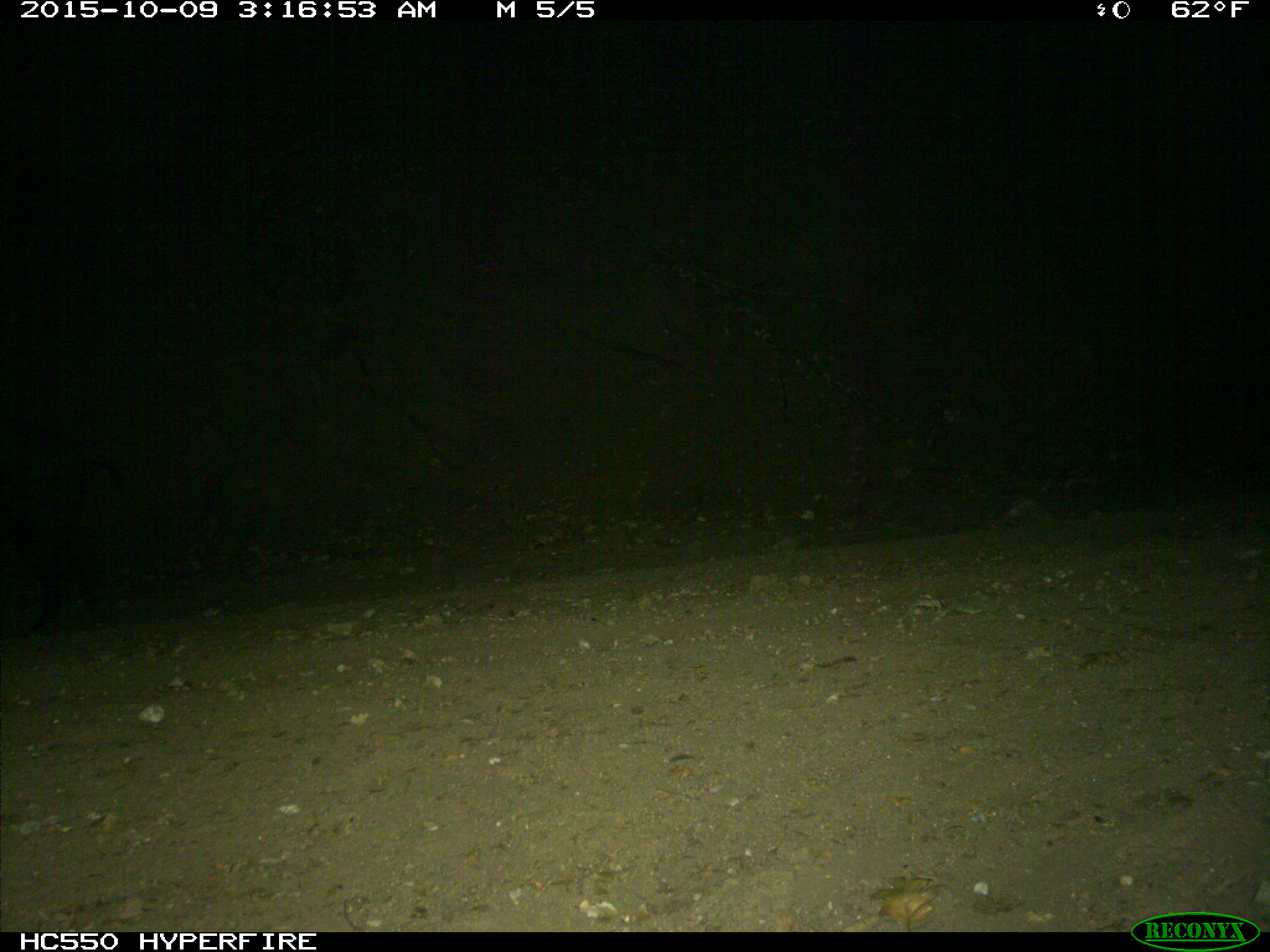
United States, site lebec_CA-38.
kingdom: Animalia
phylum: Chordata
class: Mammalia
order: Artiodactyla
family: Suidae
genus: Sus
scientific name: Sus scrofa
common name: wild boar